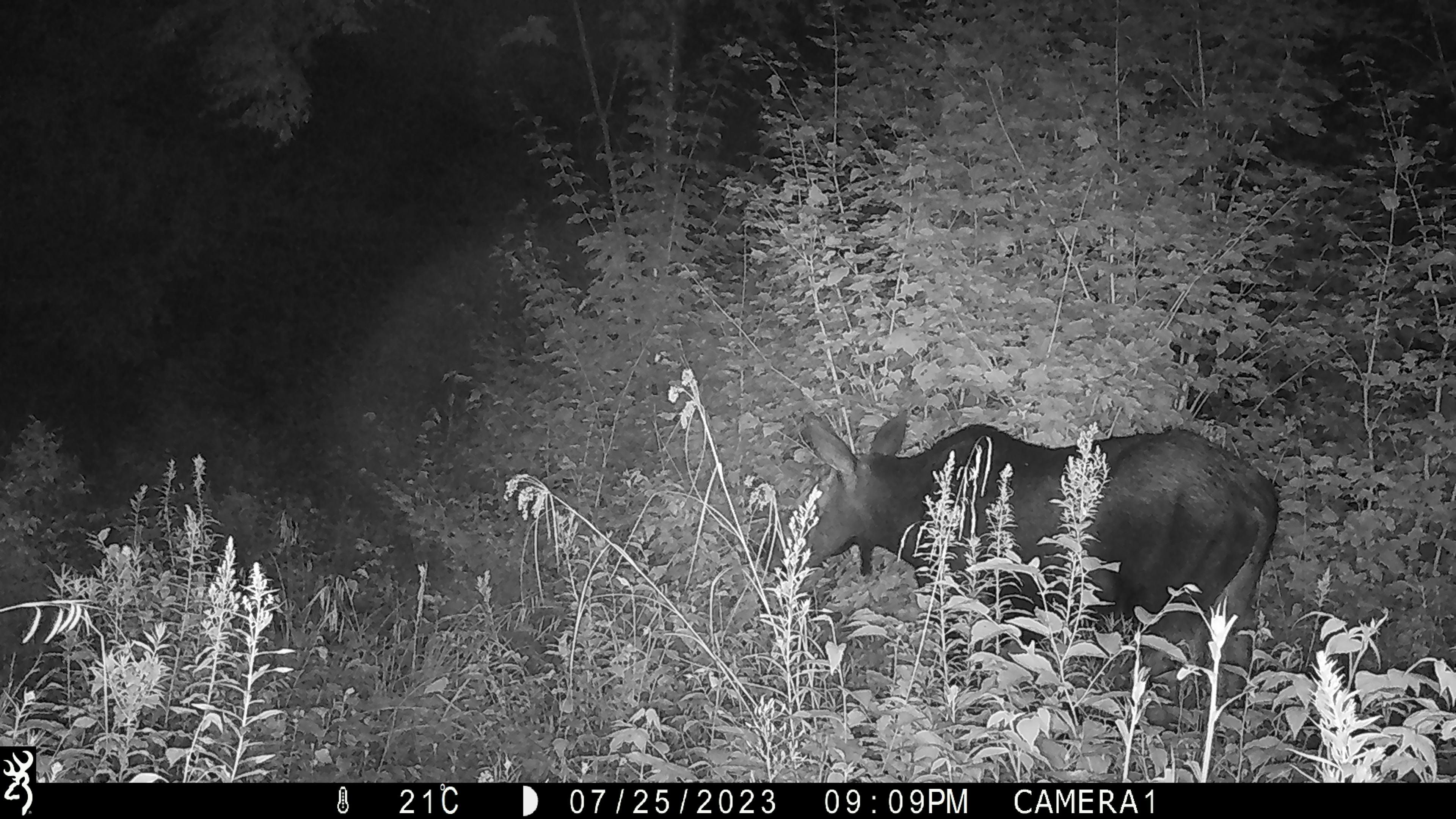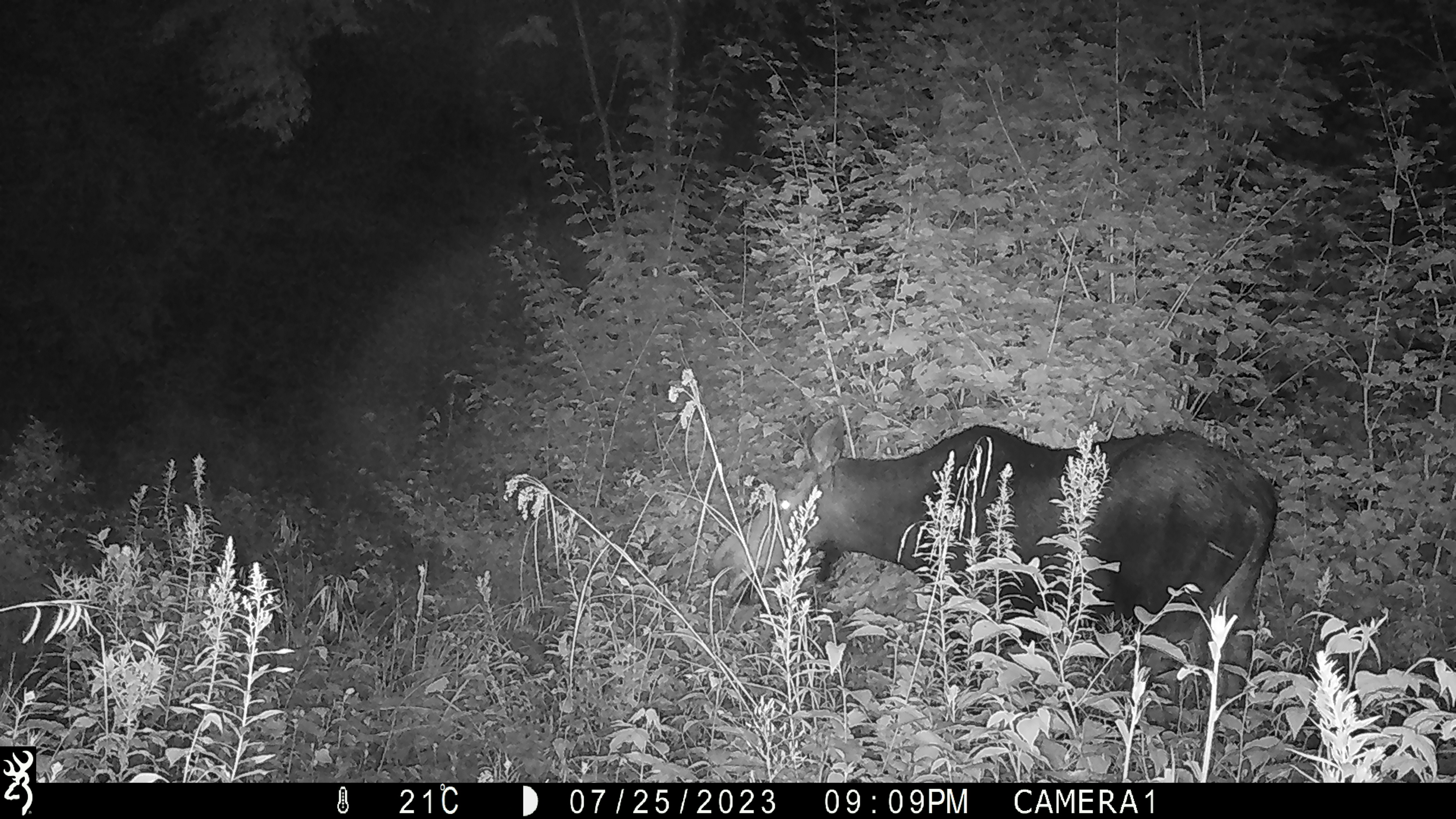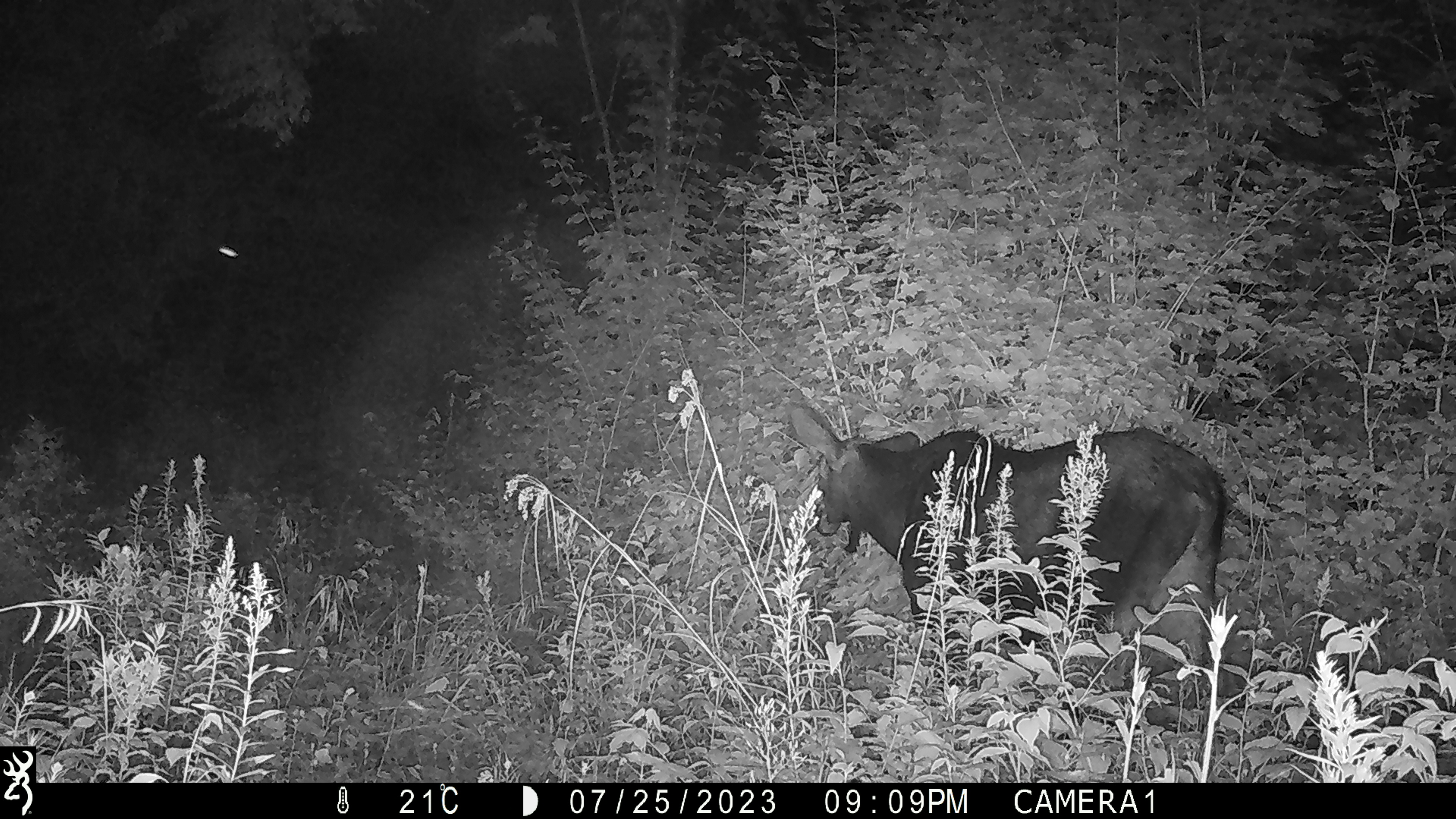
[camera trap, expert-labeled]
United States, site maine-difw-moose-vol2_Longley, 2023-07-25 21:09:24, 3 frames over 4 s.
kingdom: Animalia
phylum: Chordata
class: Mammalia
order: Artiodactyla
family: Cervidae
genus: Alces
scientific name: Alces alces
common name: moose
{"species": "moose (Alces alces)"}